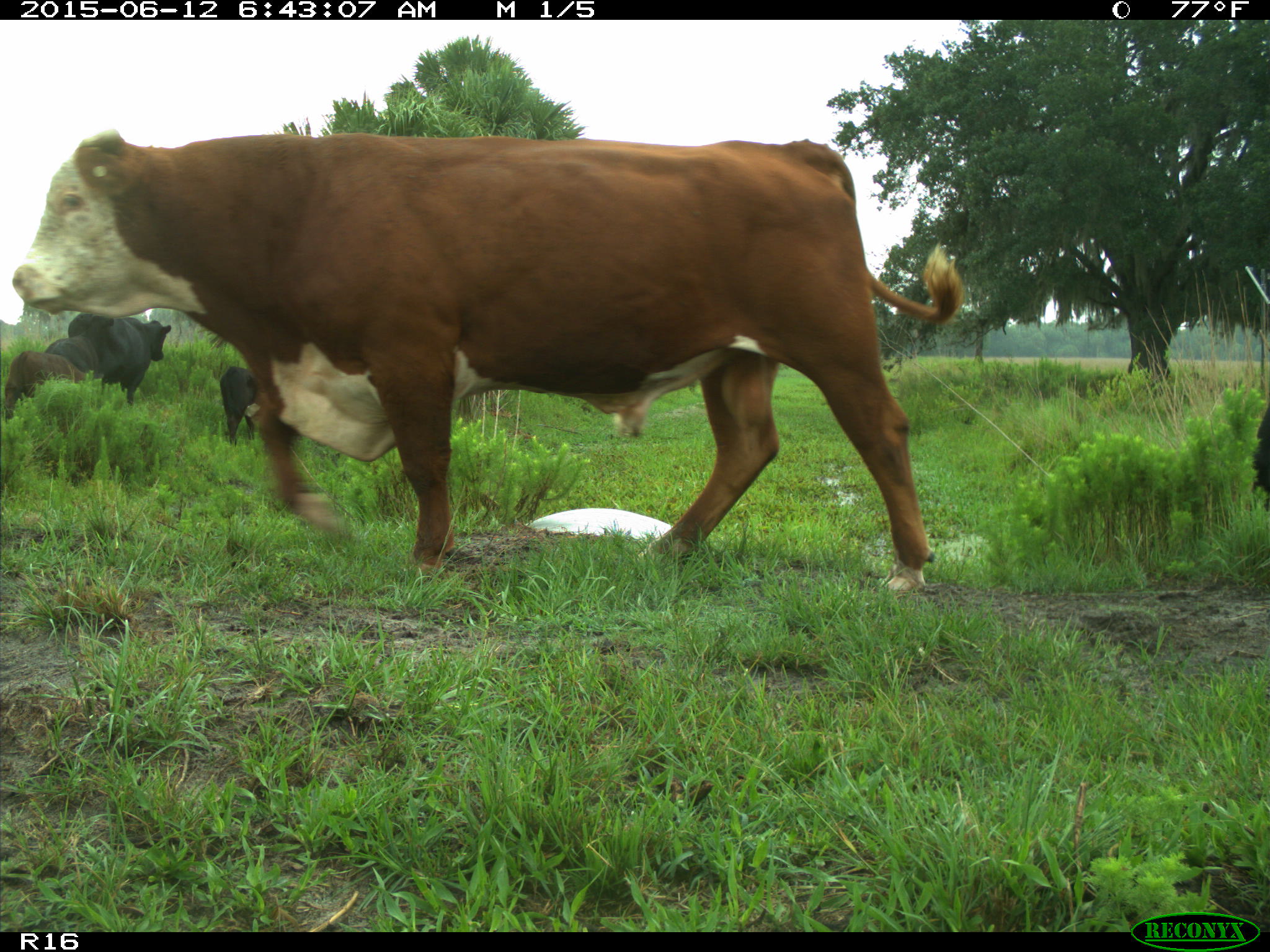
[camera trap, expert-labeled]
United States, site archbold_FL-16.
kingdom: Animalia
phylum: Chordata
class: Mammalia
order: Artiodactyla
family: Bovidae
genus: Bos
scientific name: Bos taurus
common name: domestic cow